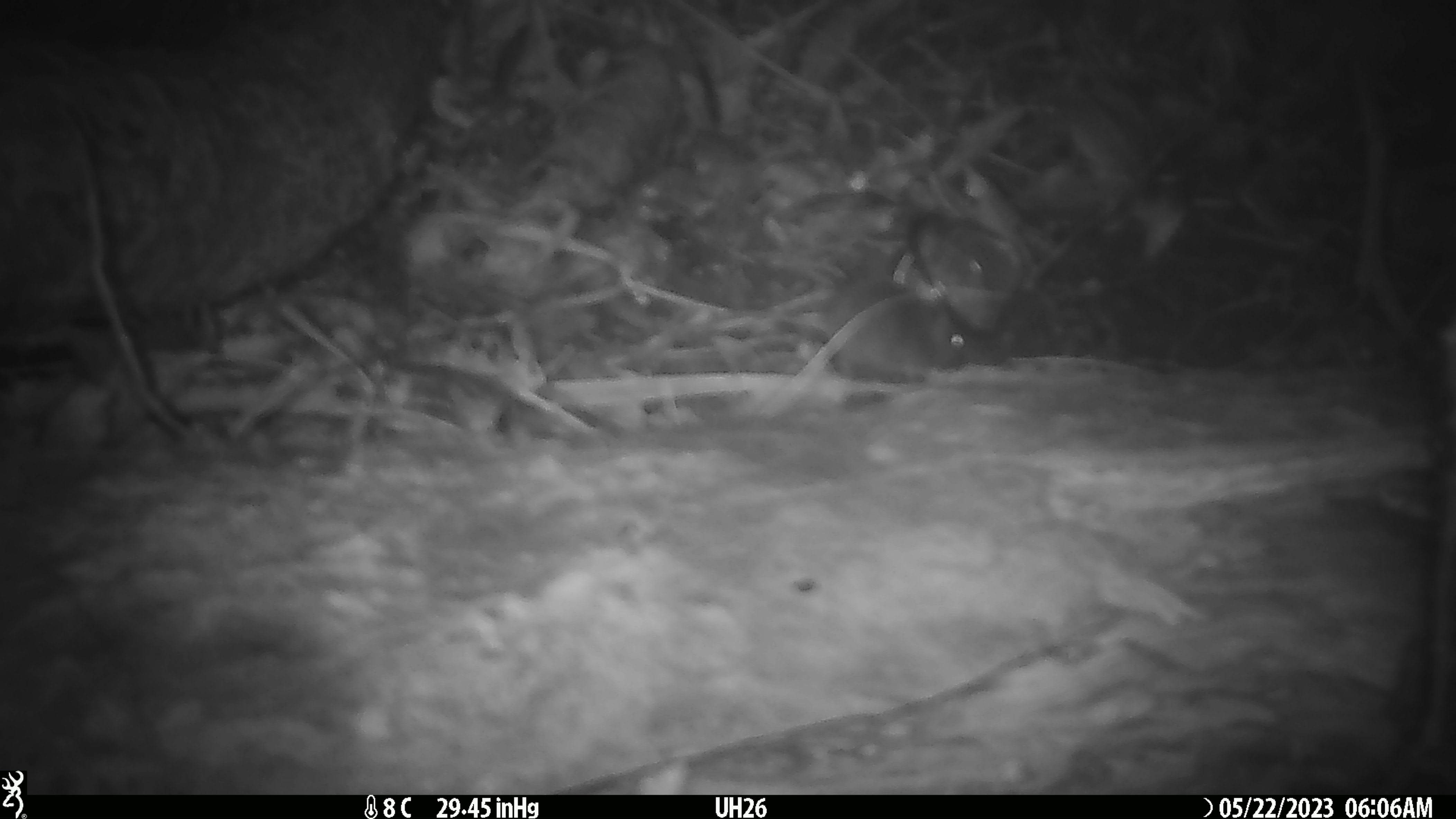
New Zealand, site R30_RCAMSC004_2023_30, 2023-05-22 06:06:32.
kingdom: Animalia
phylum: Chordata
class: Mammalia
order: Rodentia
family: Muridae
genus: Mus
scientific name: Mus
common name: mouse